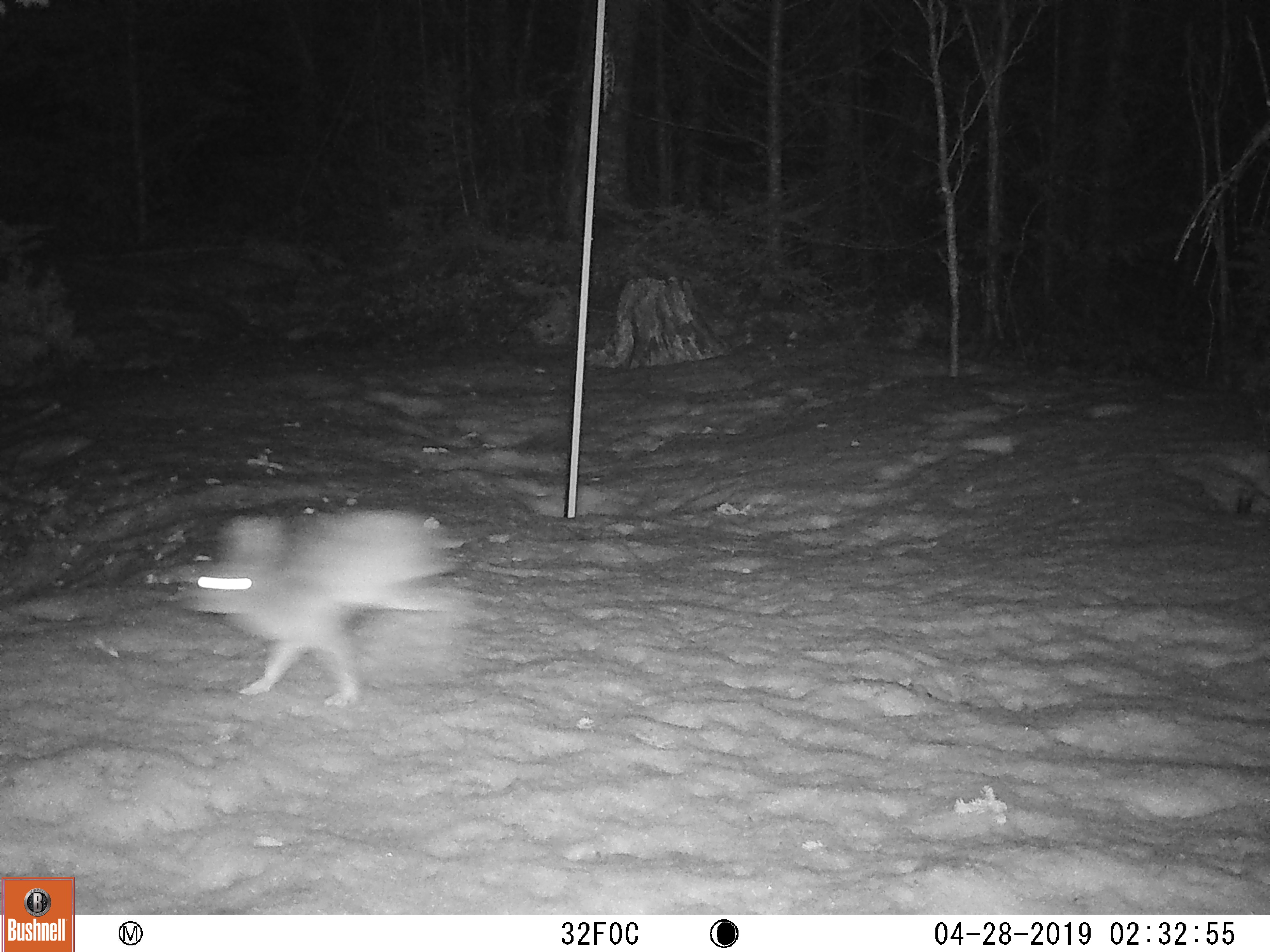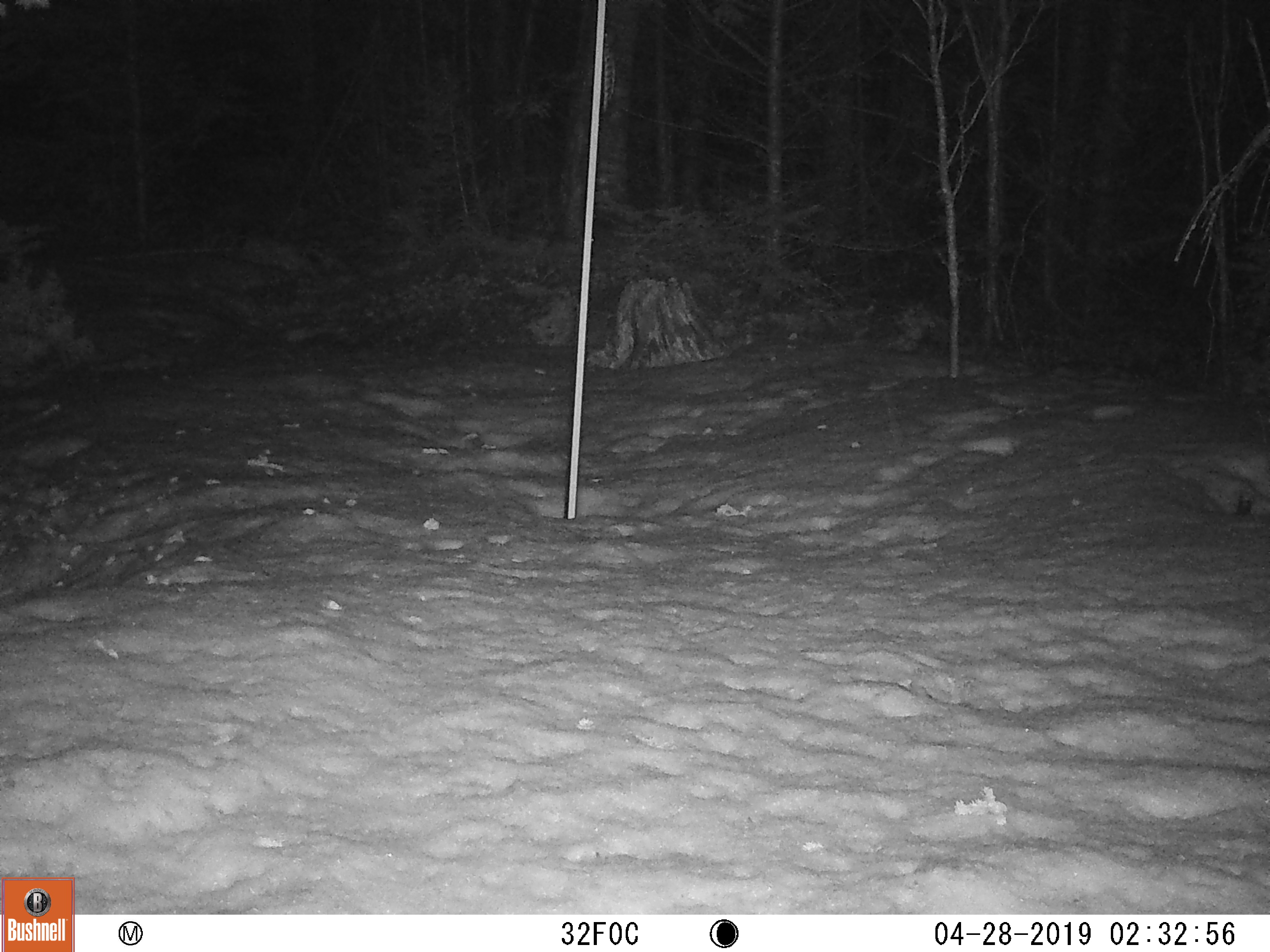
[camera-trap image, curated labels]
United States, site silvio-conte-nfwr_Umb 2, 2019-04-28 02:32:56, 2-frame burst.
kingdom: Animalia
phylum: Chordata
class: Mammalia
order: Lagomorpha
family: Leporidae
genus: Lepus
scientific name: Lepus americanus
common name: snowshoe hare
Snowshoe hare (Lepus americanus).